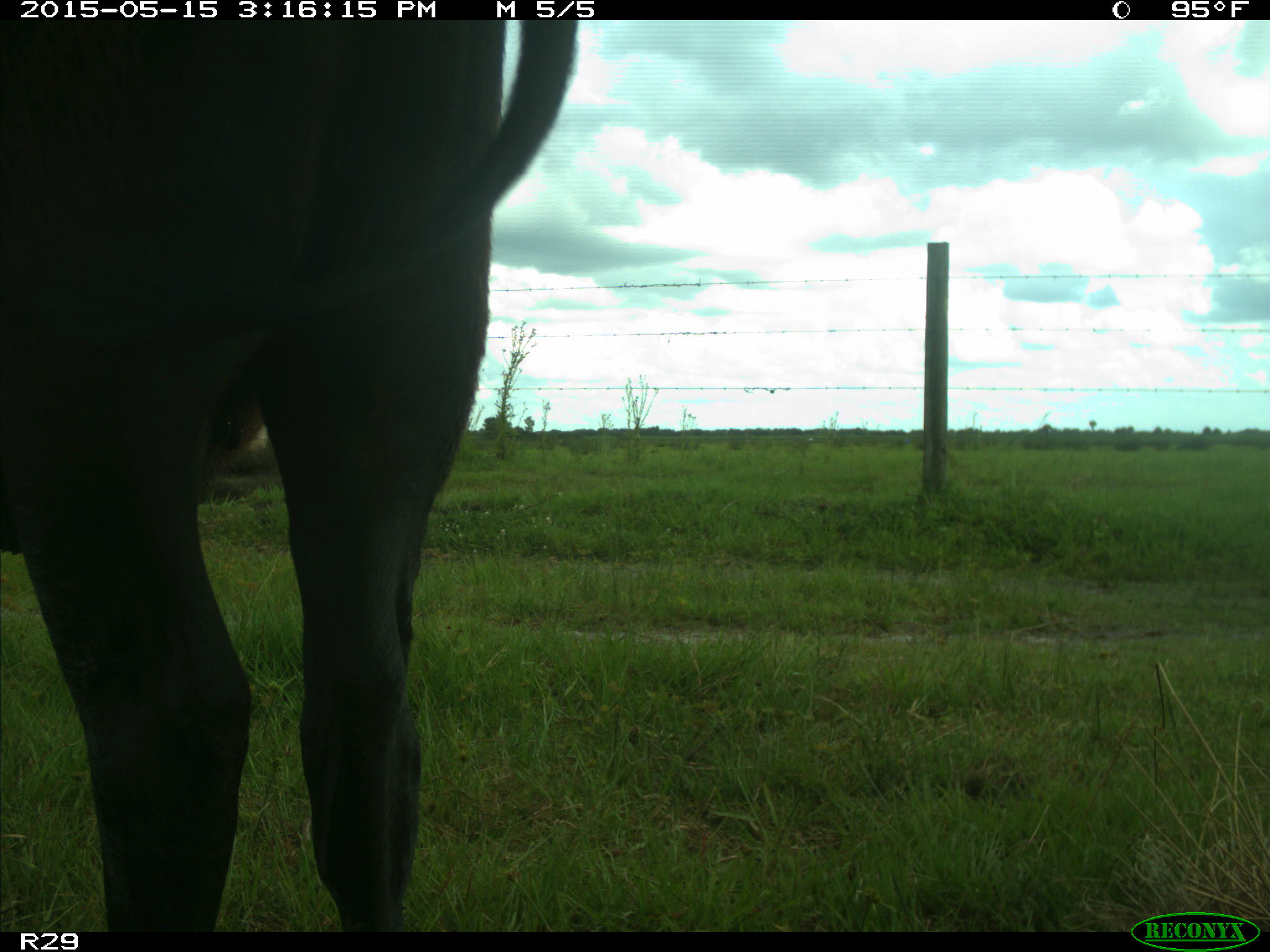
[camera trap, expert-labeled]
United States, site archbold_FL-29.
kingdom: Animalia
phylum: Chordata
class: Mammalia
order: Artiodactyla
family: Bovidae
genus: Bos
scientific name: Bos taurus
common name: domestic cow